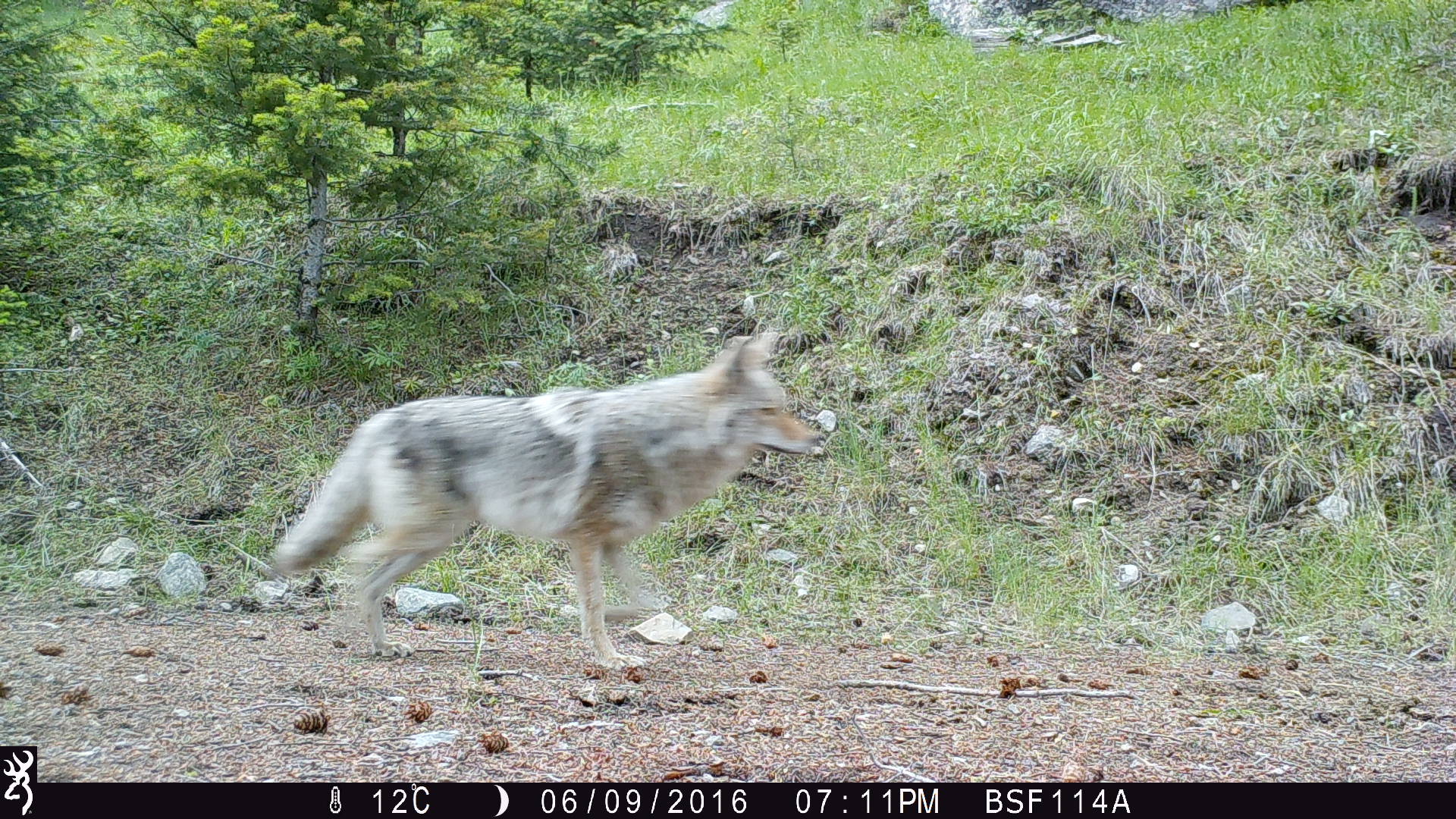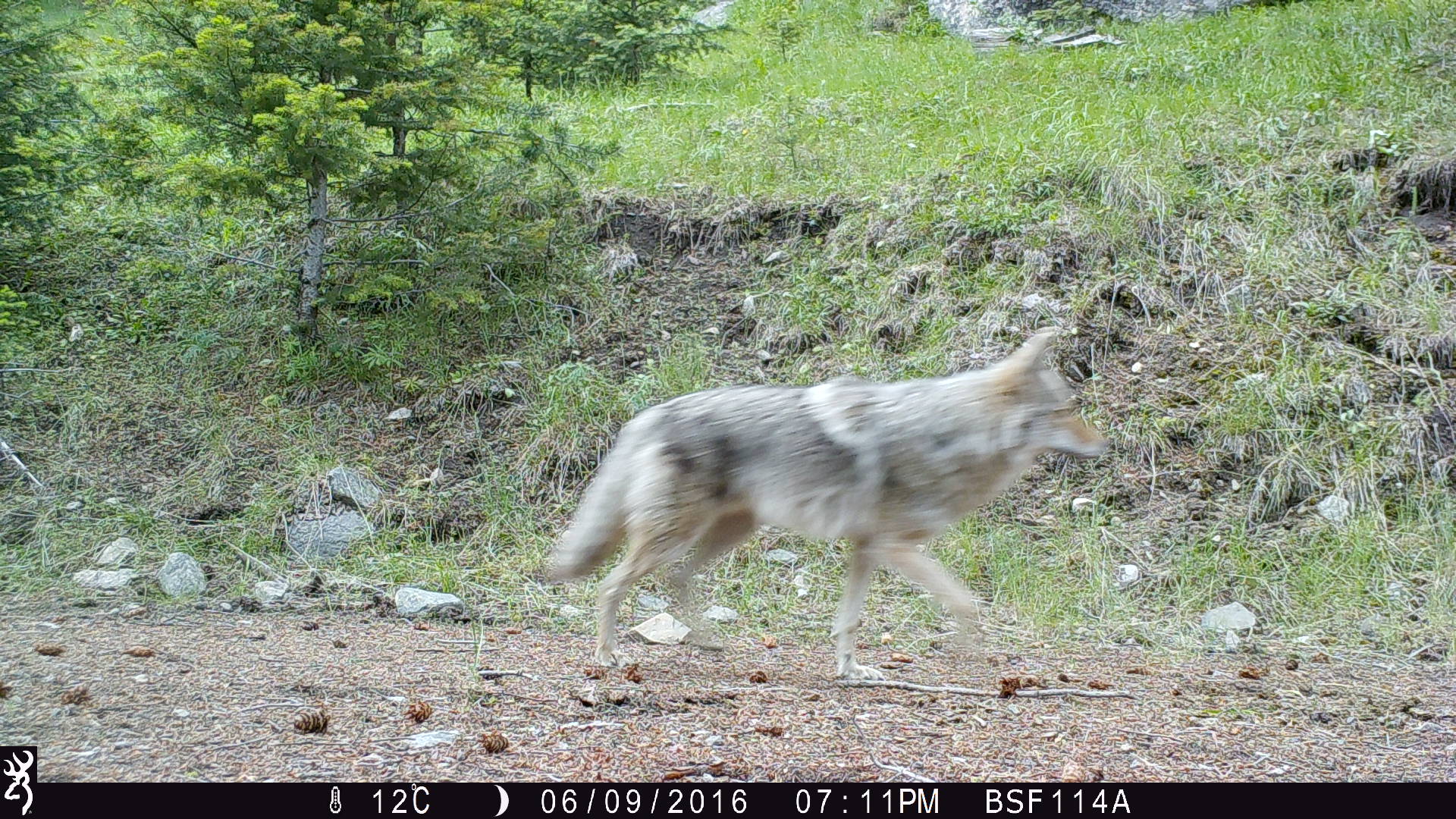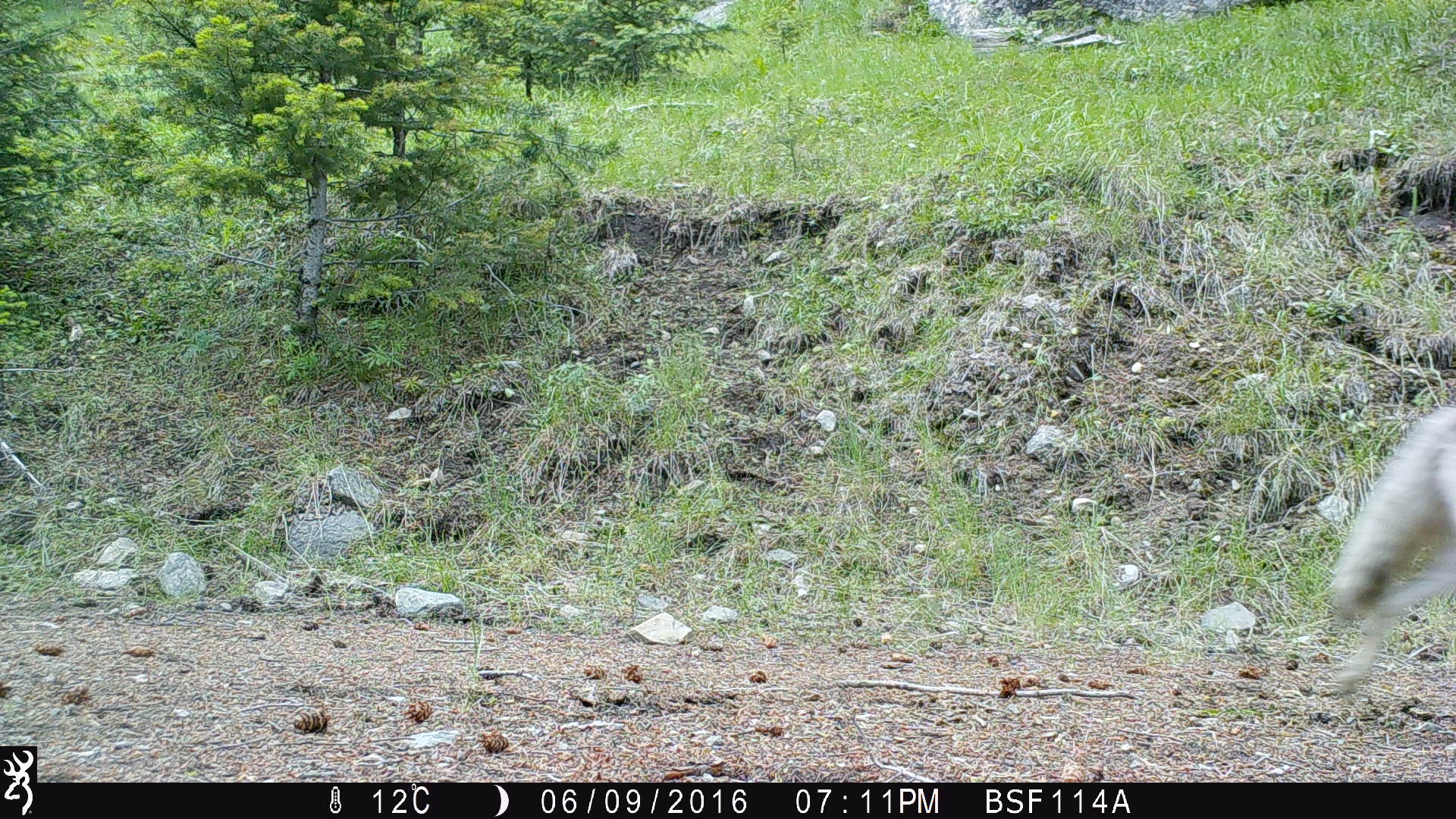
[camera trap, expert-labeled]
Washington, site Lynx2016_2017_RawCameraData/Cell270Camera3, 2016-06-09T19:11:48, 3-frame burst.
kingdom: Animalia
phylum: Chordata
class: Mammalia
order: Carnivora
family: Canidae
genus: Canis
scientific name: Canis latrans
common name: coyote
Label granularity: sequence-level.